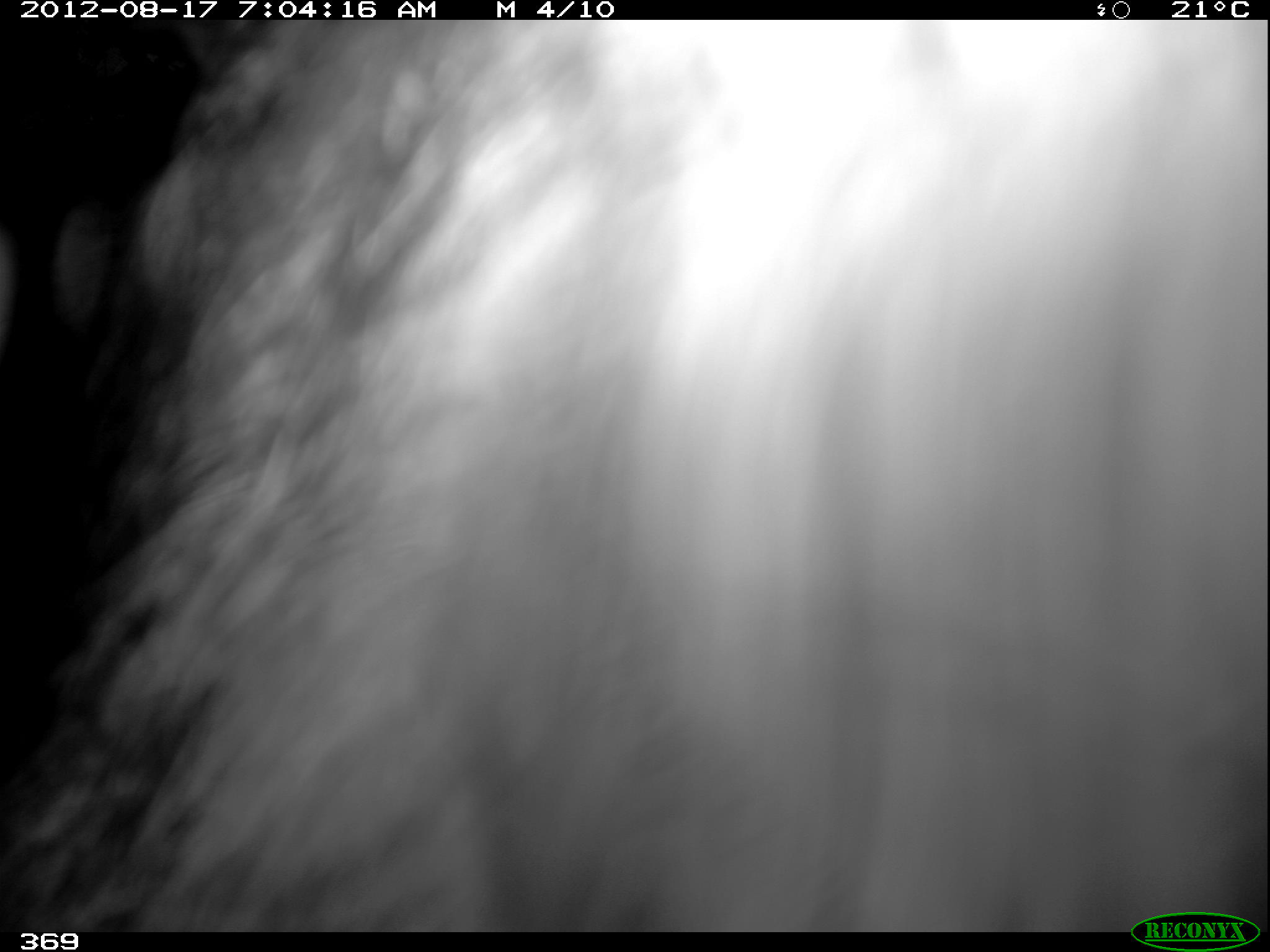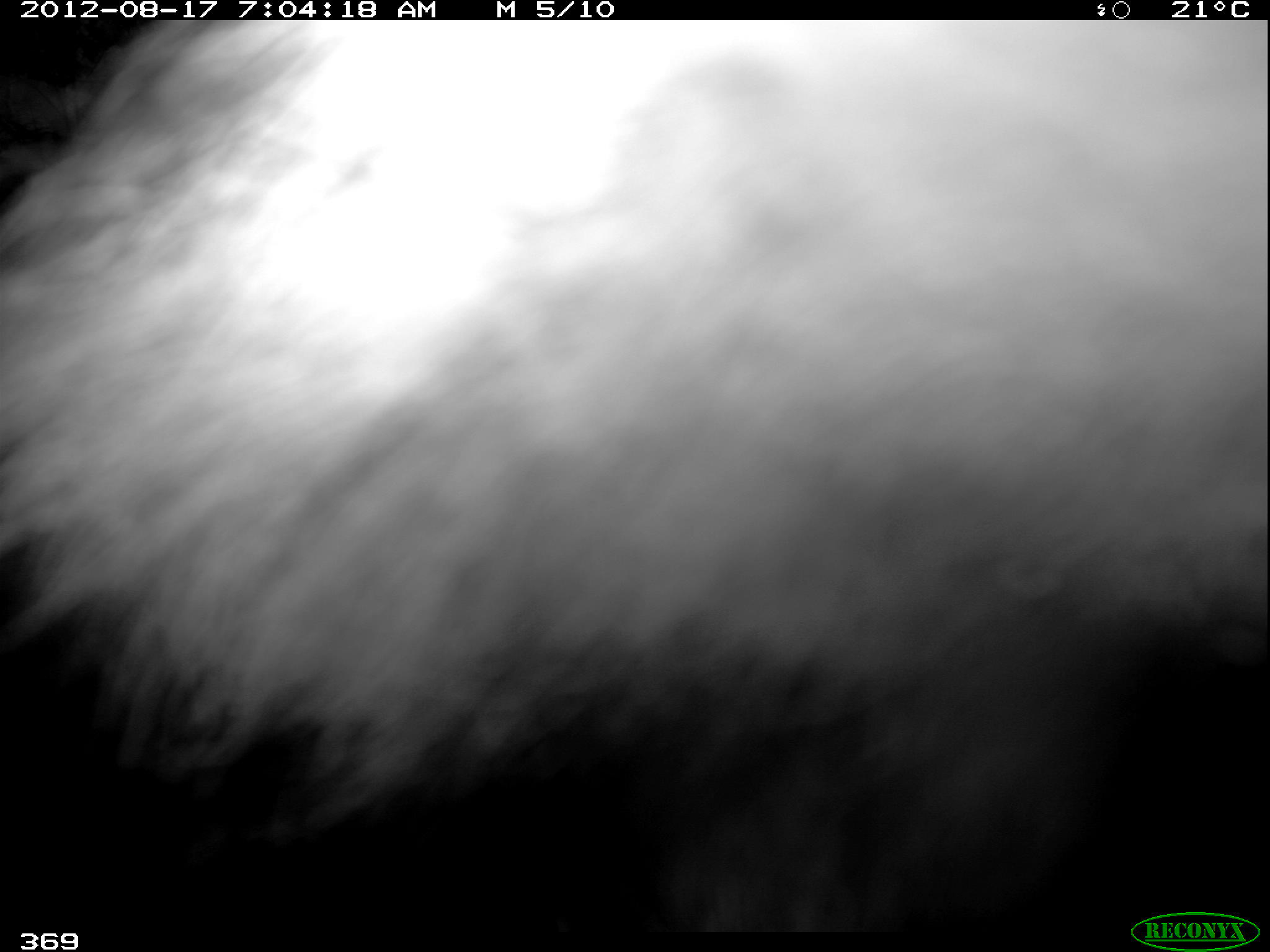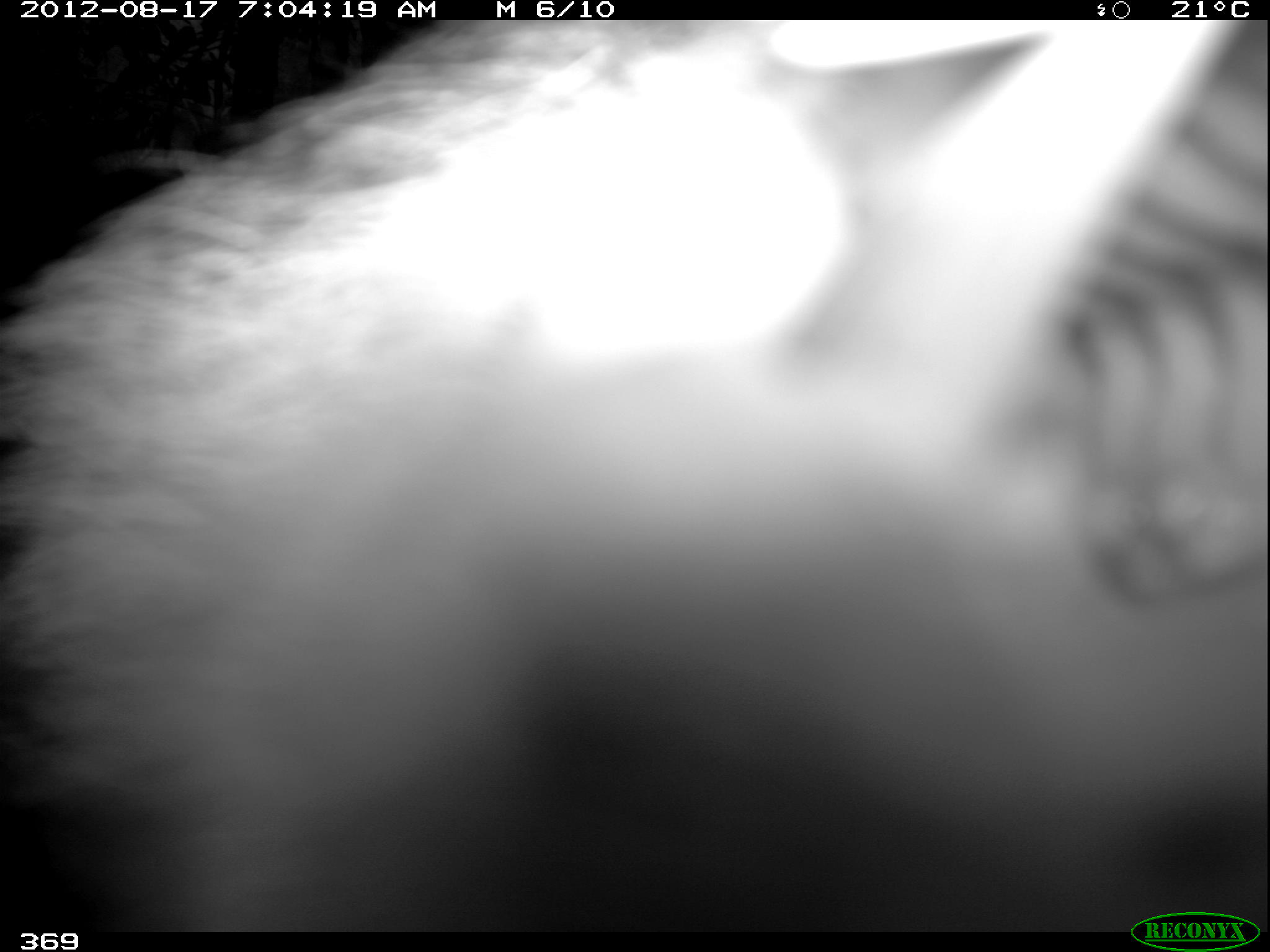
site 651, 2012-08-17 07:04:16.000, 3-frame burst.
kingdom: Animalia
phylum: Chordata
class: Mammalia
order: Artiodactyla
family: Tayassuidae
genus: Tayassu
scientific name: Tayassu pecari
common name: white-lipped peccary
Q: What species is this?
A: Tayassu pecari (white-lipped peccary).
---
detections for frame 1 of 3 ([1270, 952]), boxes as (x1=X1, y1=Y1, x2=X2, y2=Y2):
tayassu pecari: (x1=0, y1=20, x2=1266, y2=929)